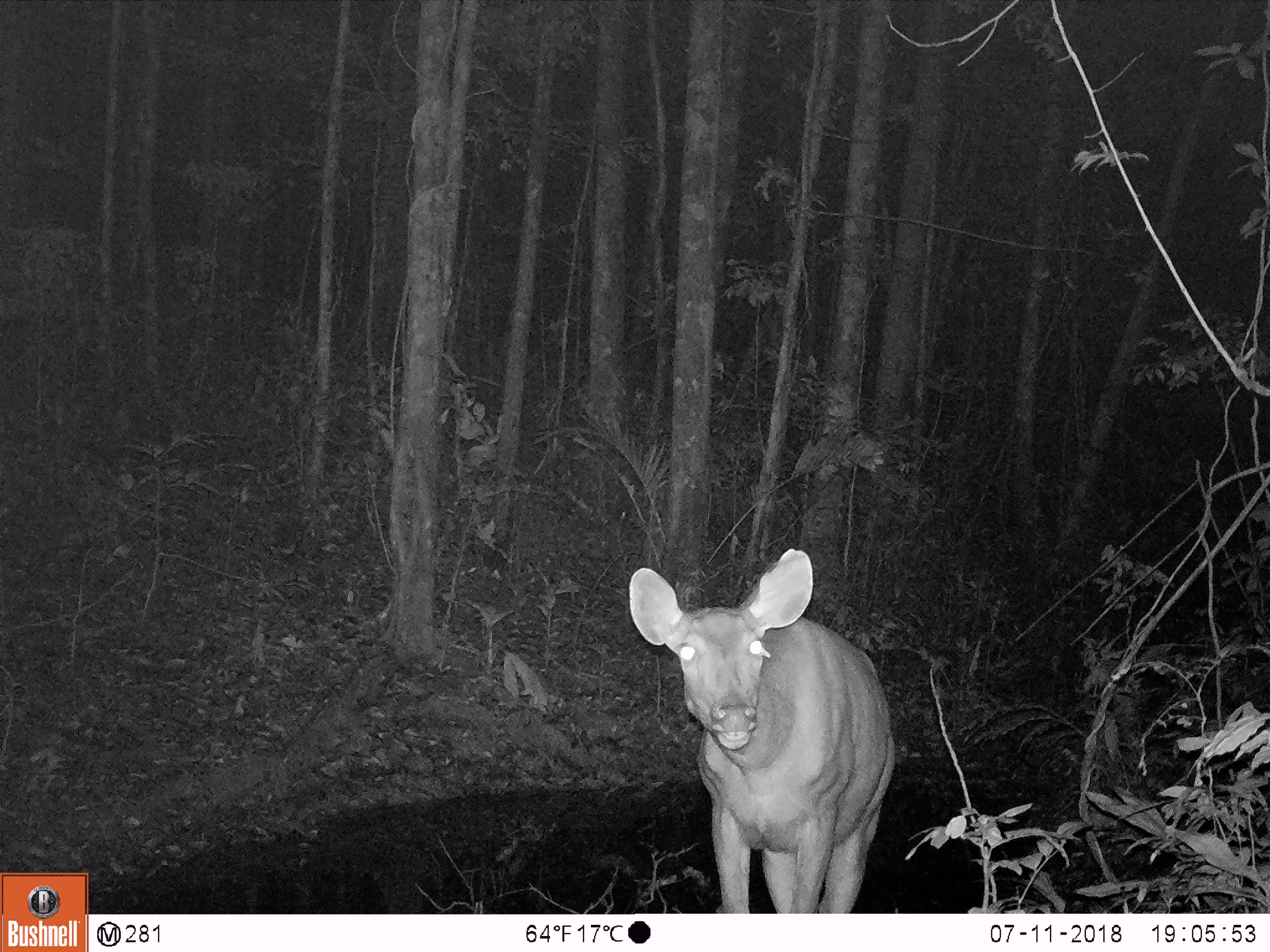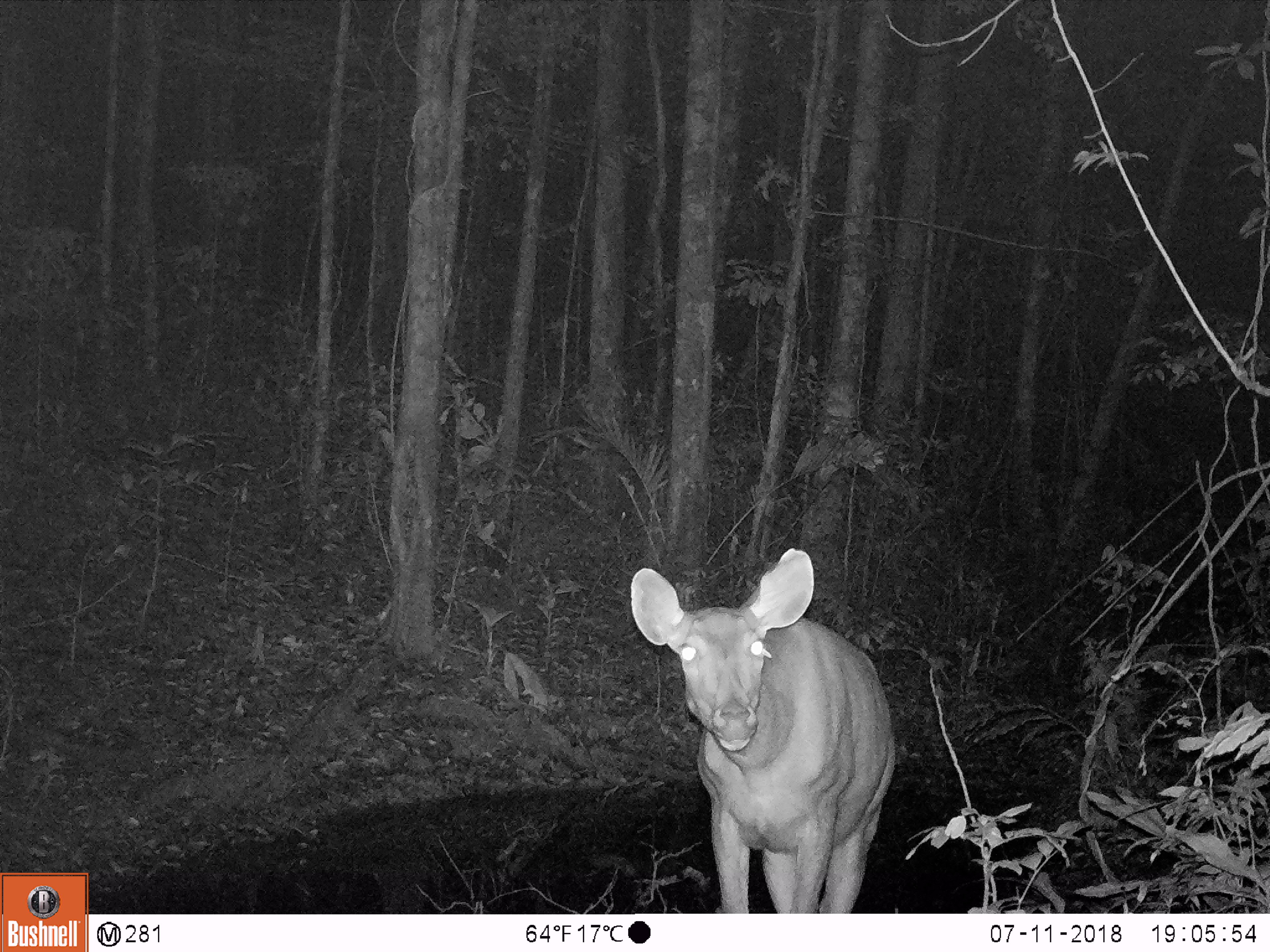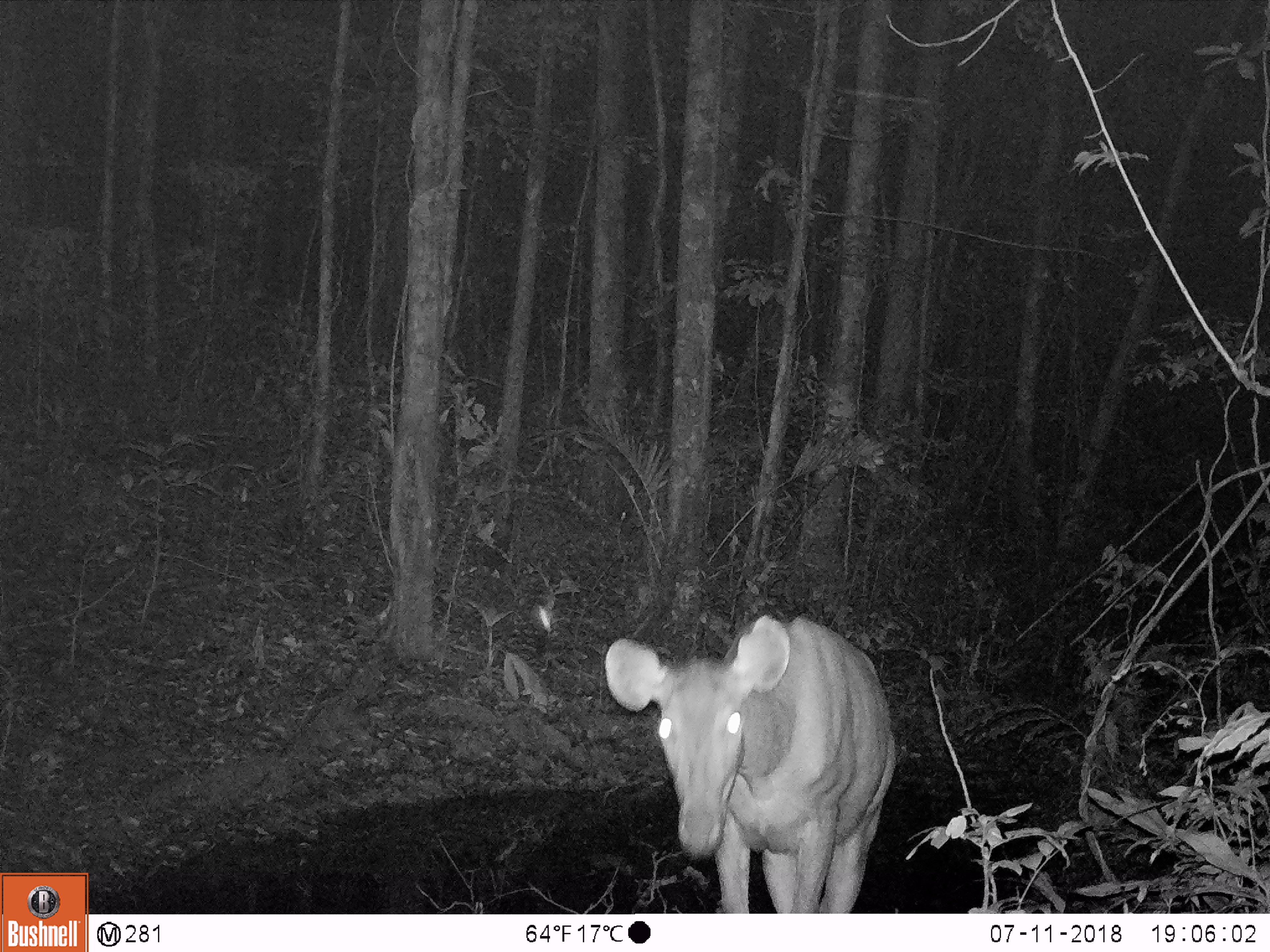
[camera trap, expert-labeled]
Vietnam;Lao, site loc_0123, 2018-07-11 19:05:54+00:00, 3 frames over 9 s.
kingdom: Animalia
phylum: Chordata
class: Mammalia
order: Artiodactyla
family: Cervidae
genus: Rusa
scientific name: Rusa unicolor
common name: sambar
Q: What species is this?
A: Sambar (Rusa unicolor).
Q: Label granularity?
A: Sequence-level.